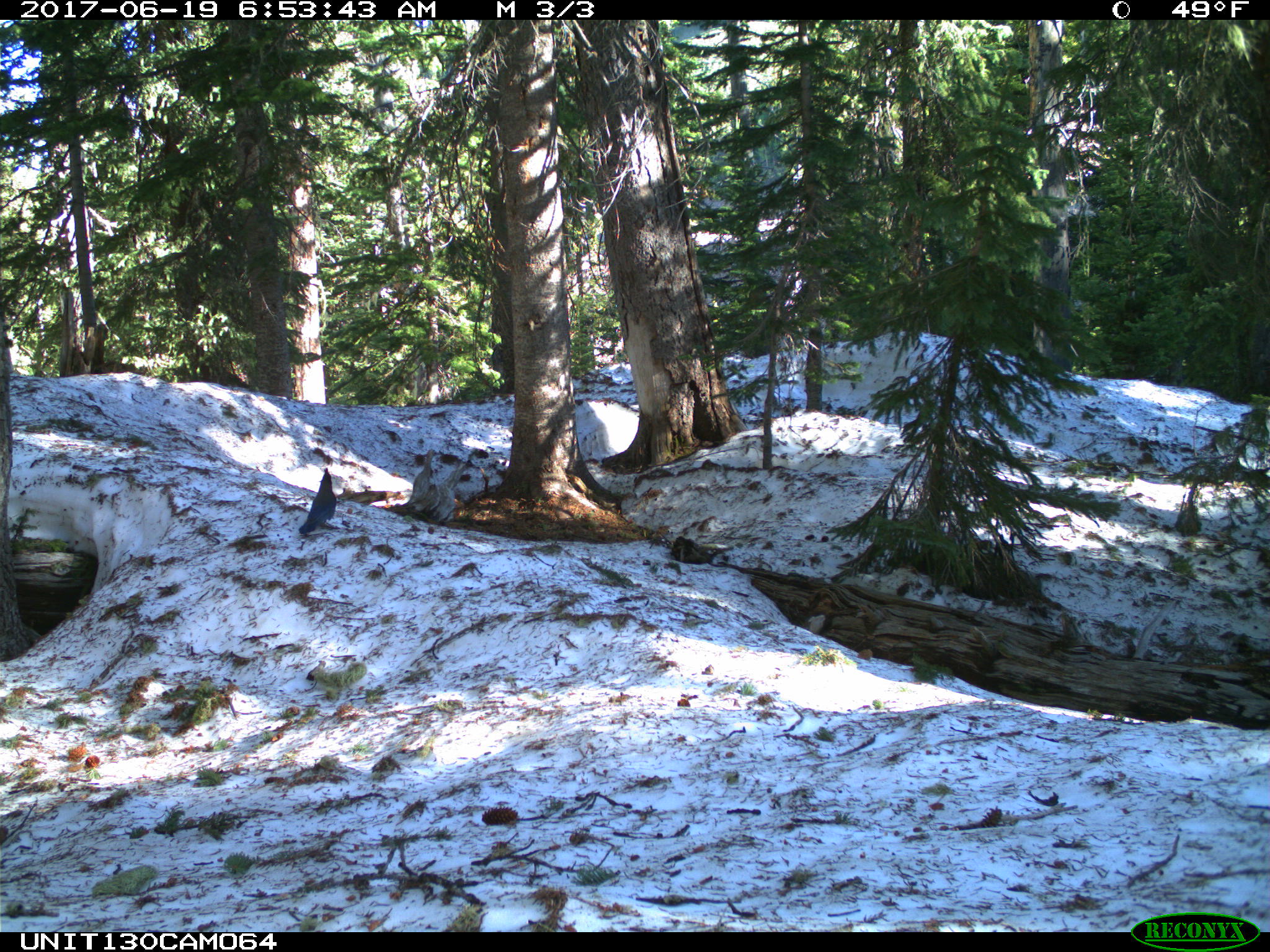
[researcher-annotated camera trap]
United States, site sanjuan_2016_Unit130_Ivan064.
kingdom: Animalia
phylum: Chordata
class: Aves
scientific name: Aves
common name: birds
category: unidentified bird